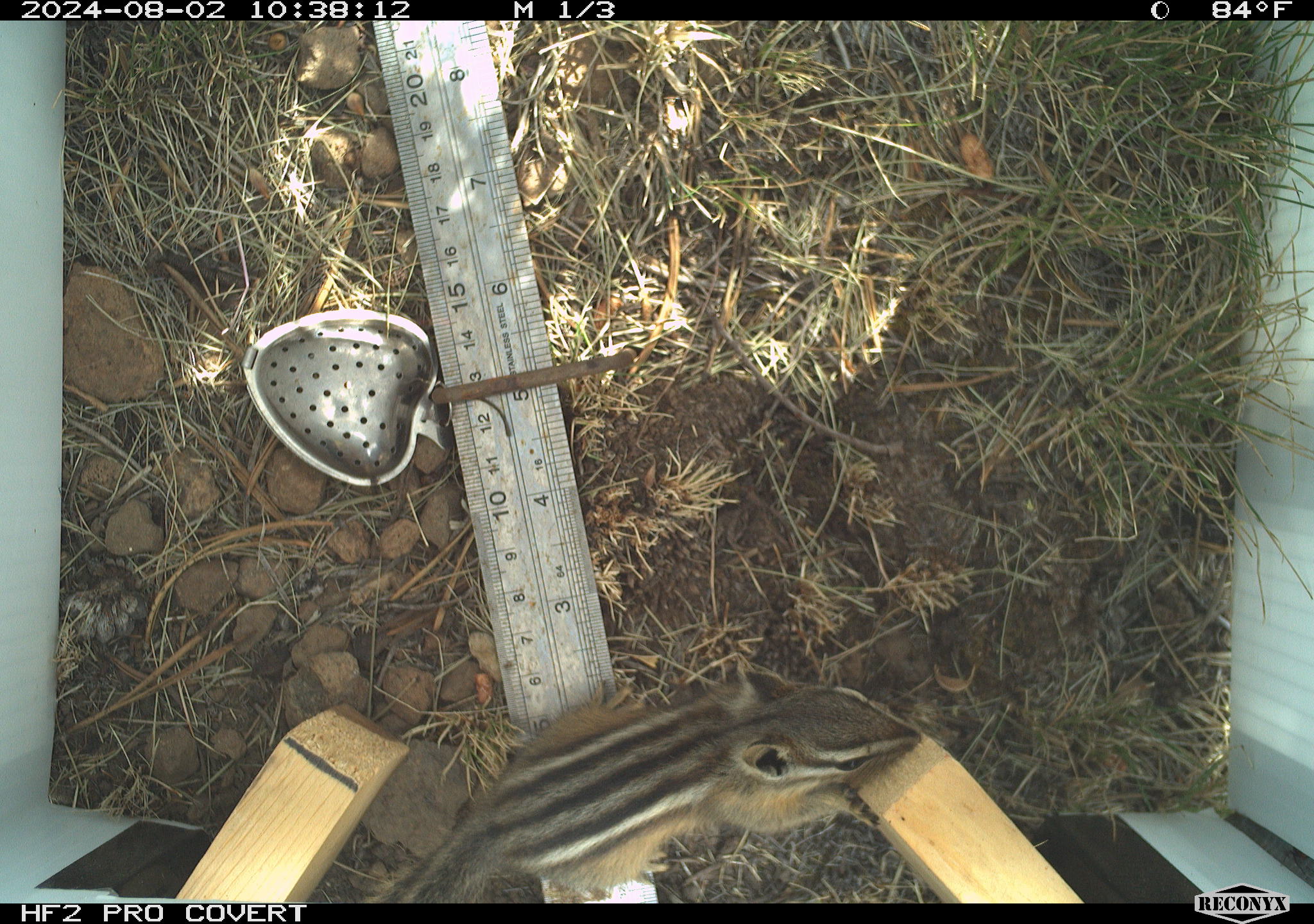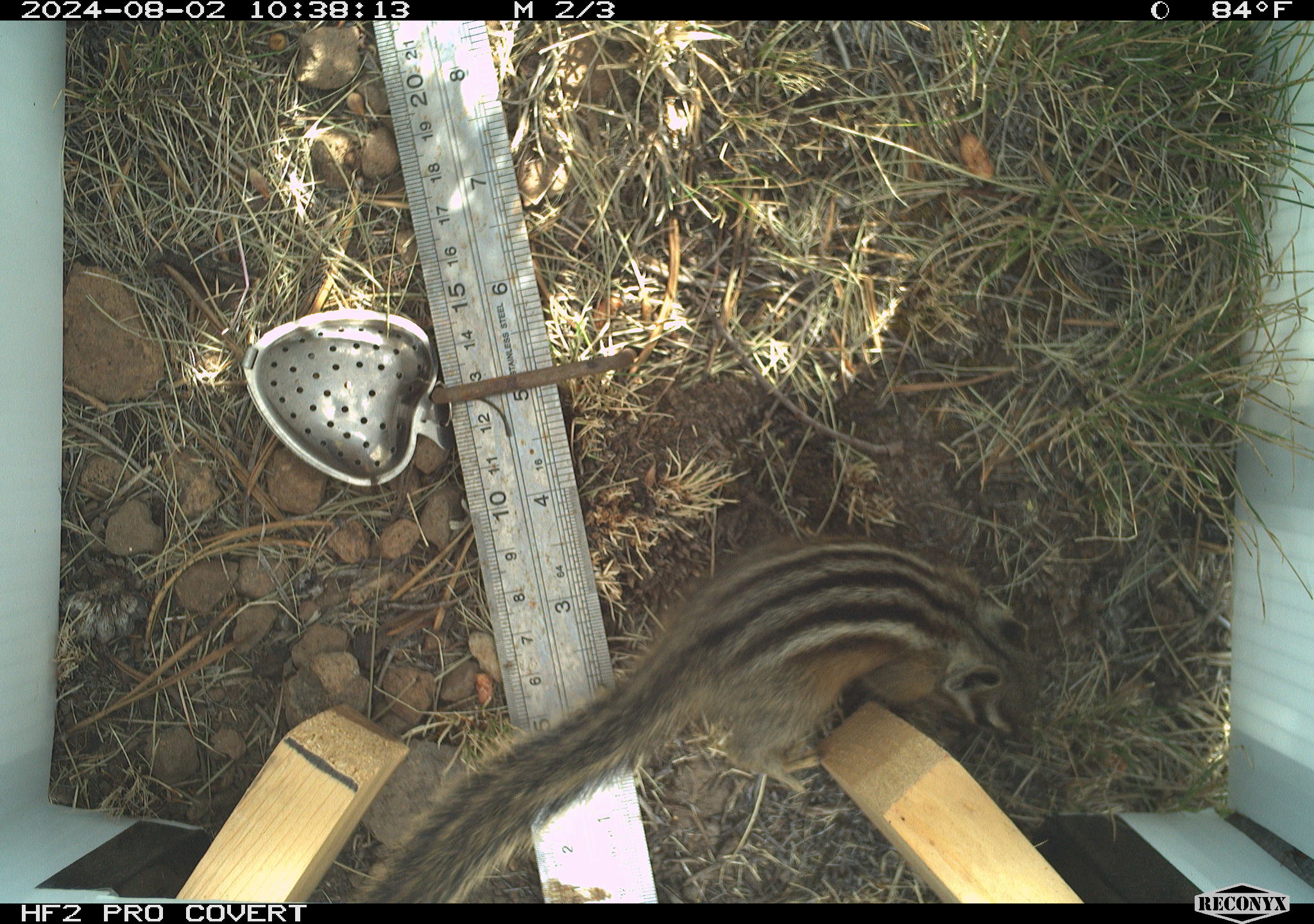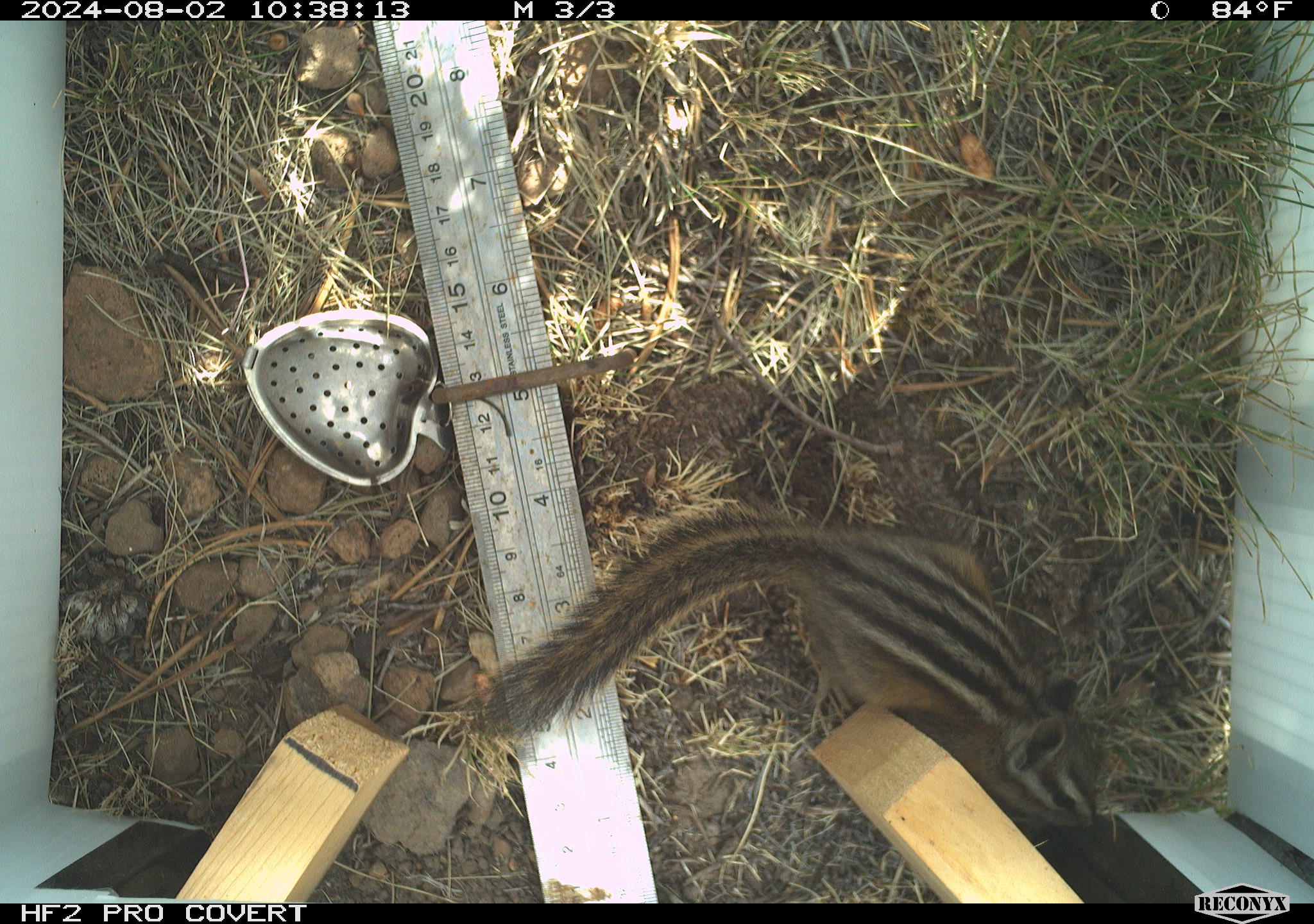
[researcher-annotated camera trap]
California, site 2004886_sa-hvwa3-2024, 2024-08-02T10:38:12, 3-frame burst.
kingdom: Animalia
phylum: Chordata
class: Mammalia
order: Rodentia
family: Sciuridae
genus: Neotamias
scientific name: Neotamias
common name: western chipmunks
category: neotamias species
Neotamias species (western chipmunks) (Neotamias).